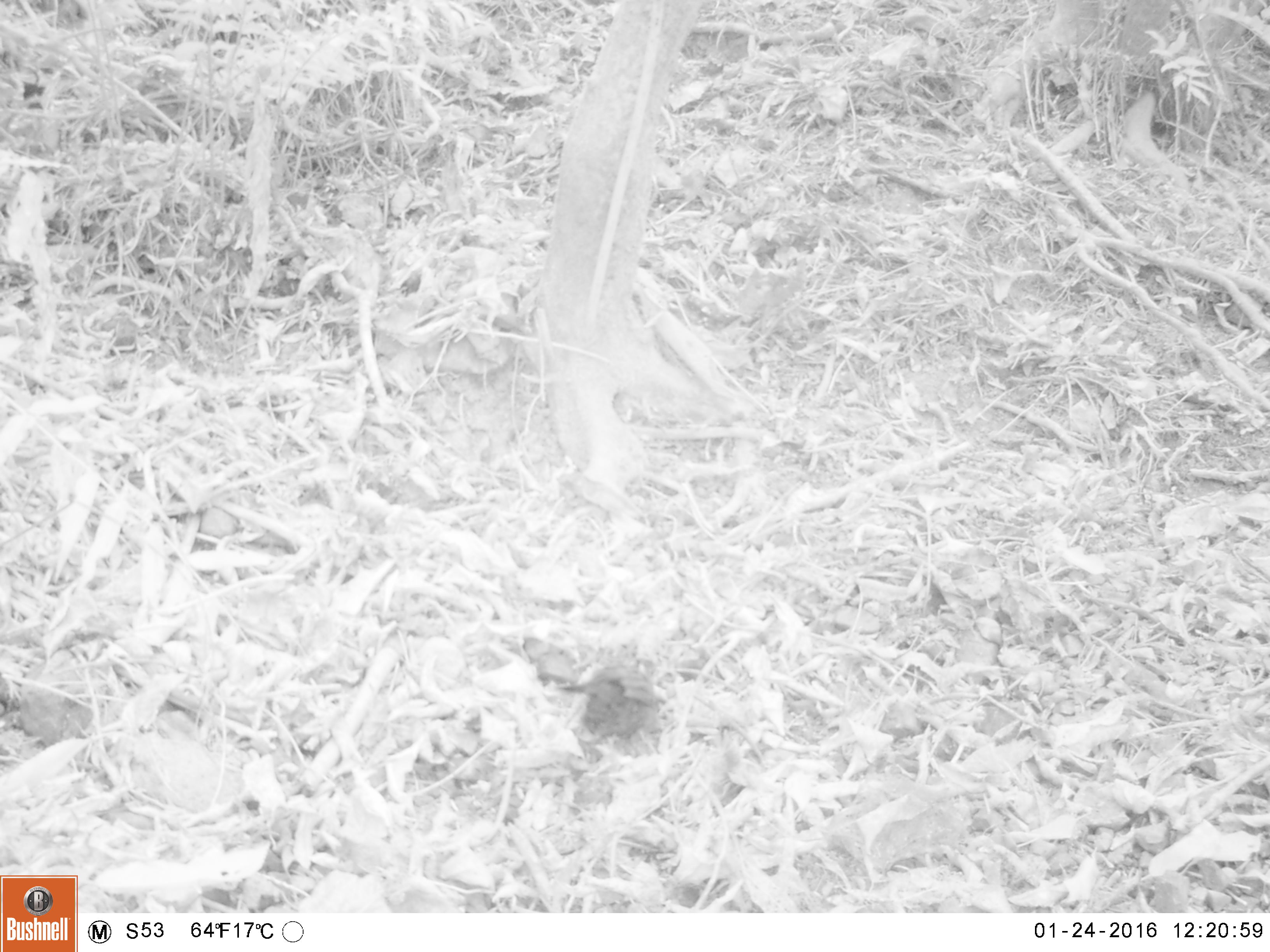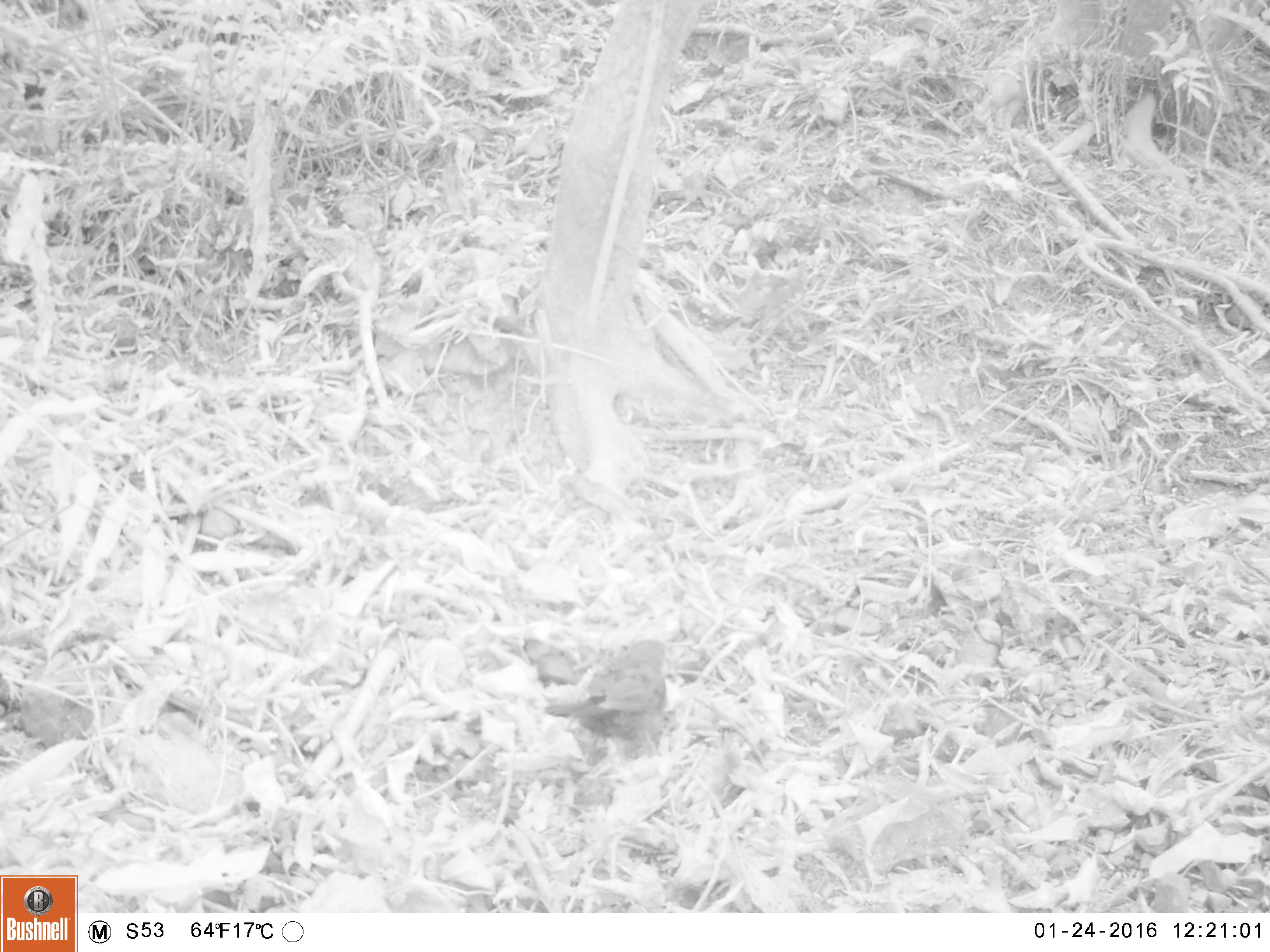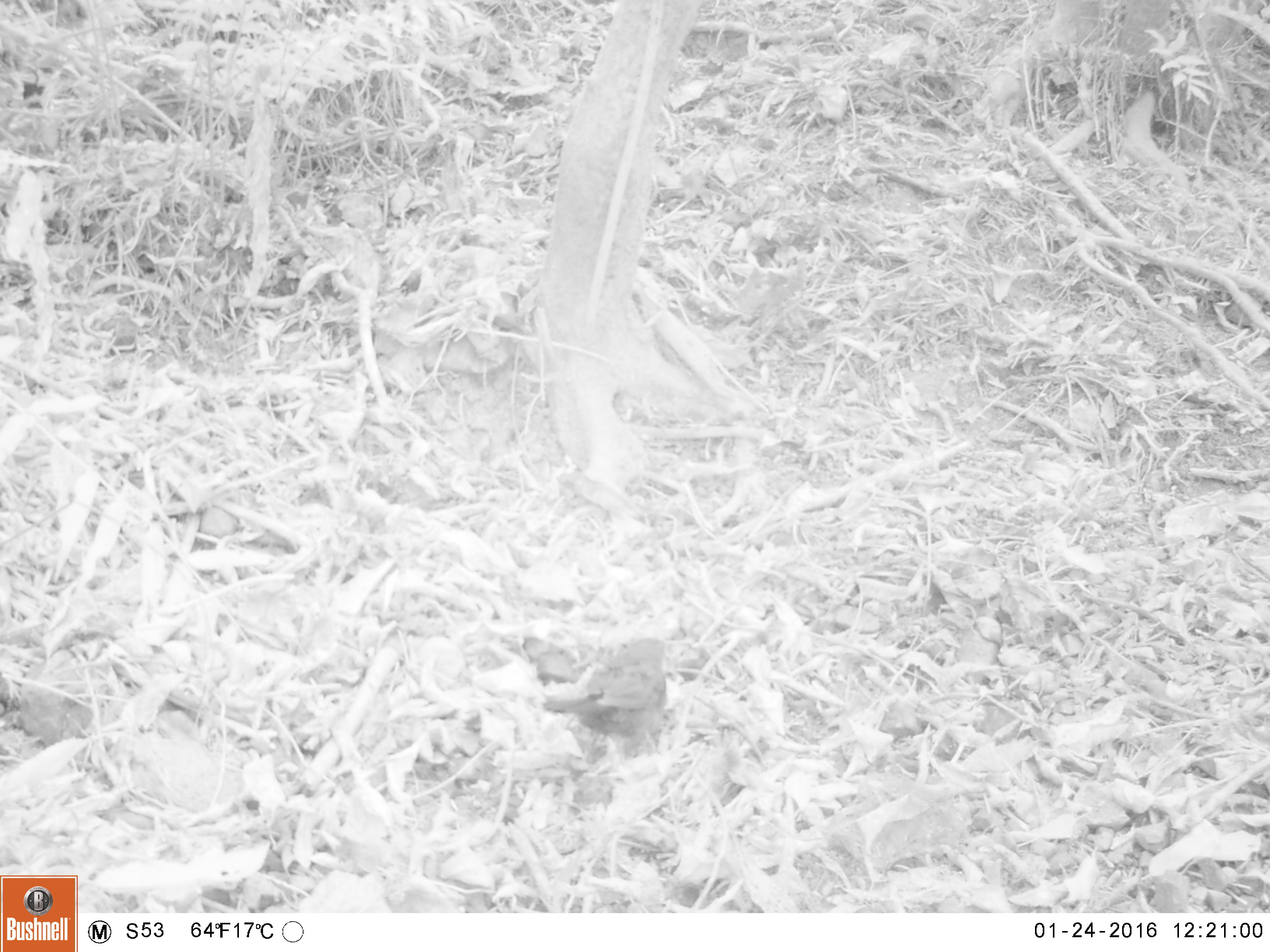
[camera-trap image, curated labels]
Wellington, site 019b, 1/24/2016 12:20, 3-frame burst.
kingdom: Animalia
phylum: Chordata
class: Aves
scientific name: Aves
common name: bird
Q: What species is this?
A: Bird (Aves).